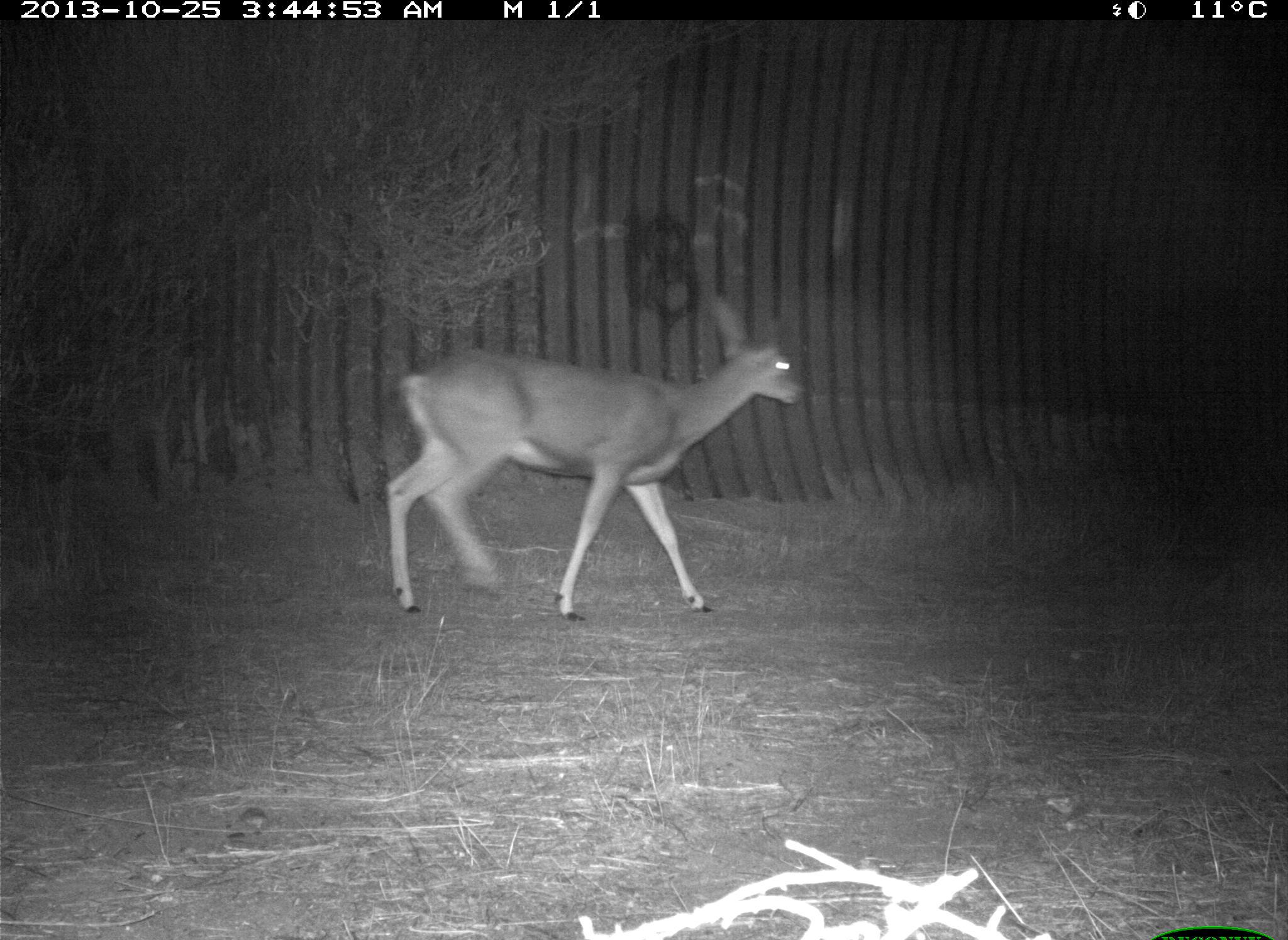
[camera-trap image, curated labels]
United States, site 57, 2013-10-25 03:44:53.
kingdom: Animalia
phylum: Chordata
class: Mammalia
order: Artiodactyla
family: Cervidae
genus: Odocoileus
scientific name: Odocoileus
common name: deer